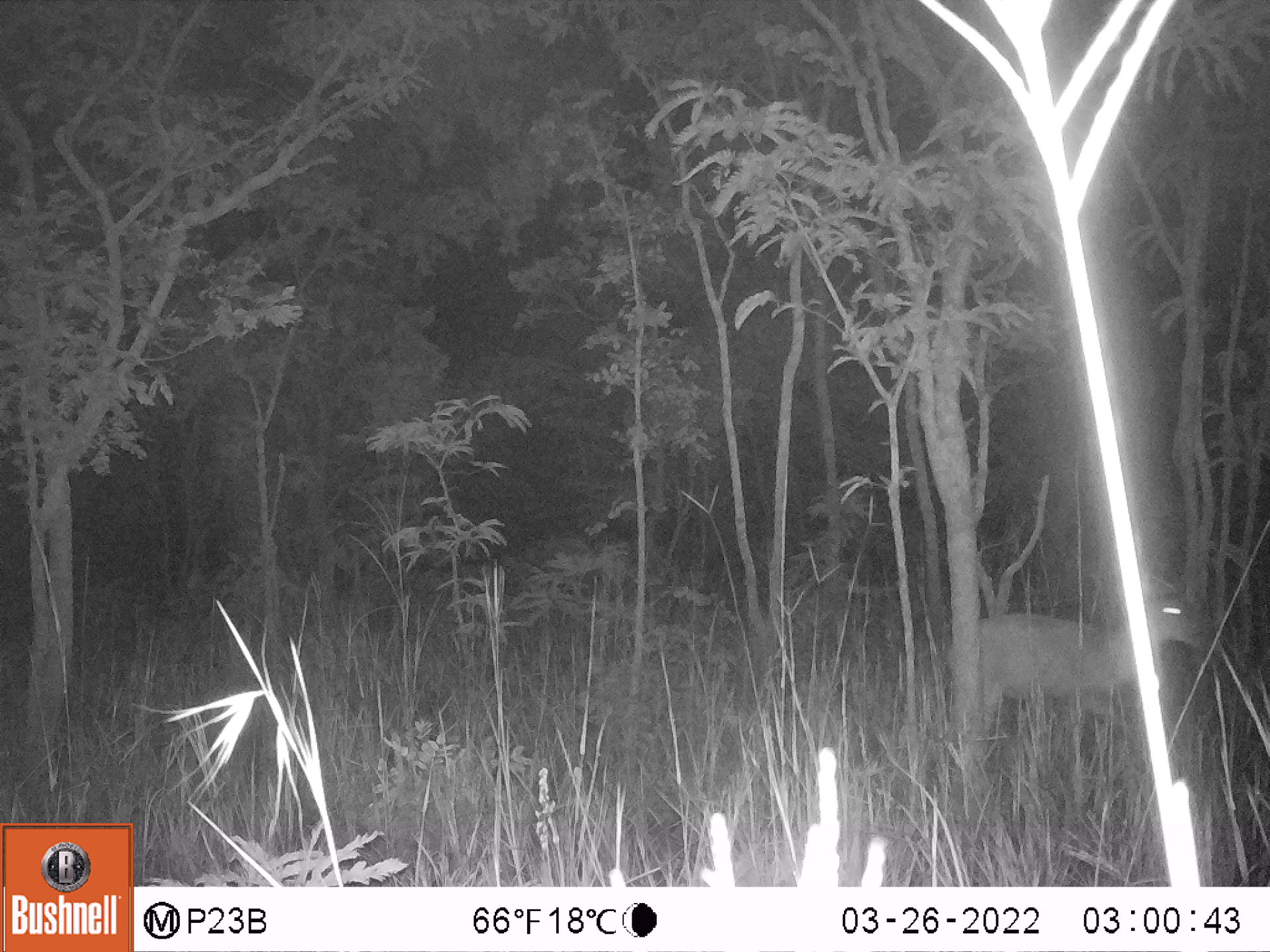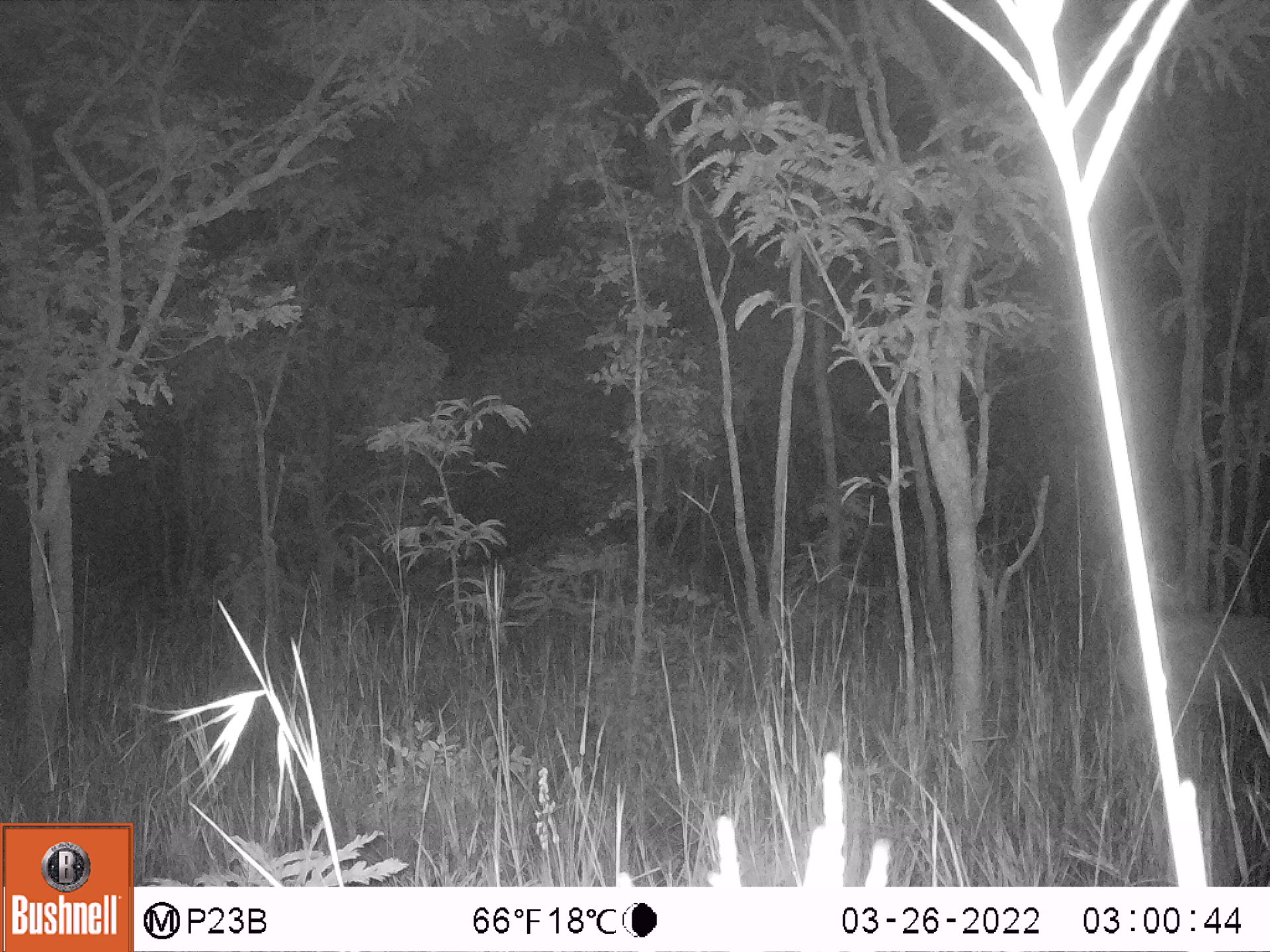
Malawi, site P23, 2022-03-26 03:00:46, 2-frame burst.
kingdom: Animalia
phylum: Chordata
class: Mammalia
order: Artiodactyla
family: Bovidae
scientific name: Antilopinae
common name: small antelope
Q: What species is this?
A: Small antelope (Antilopinae).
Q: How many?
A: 1.